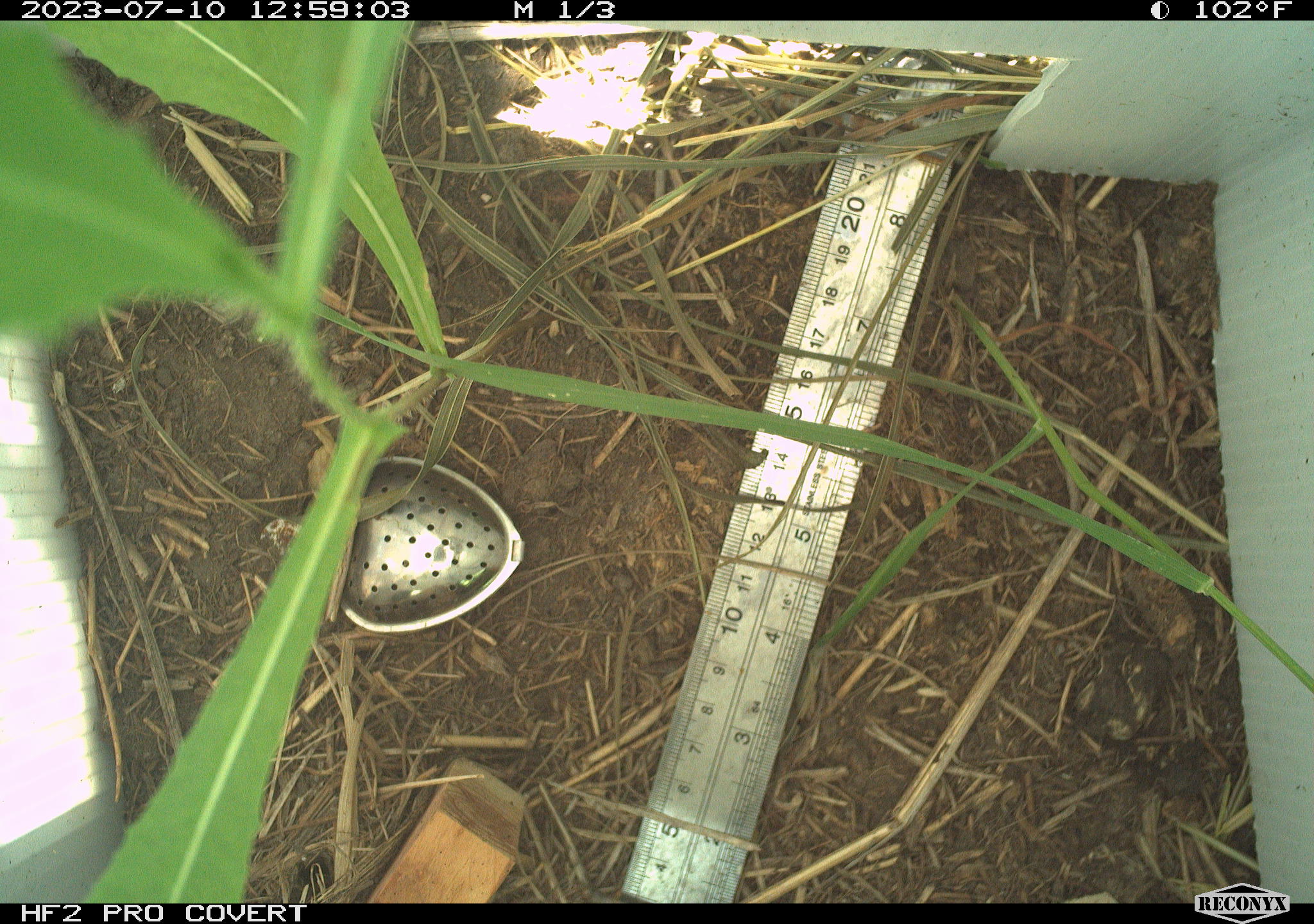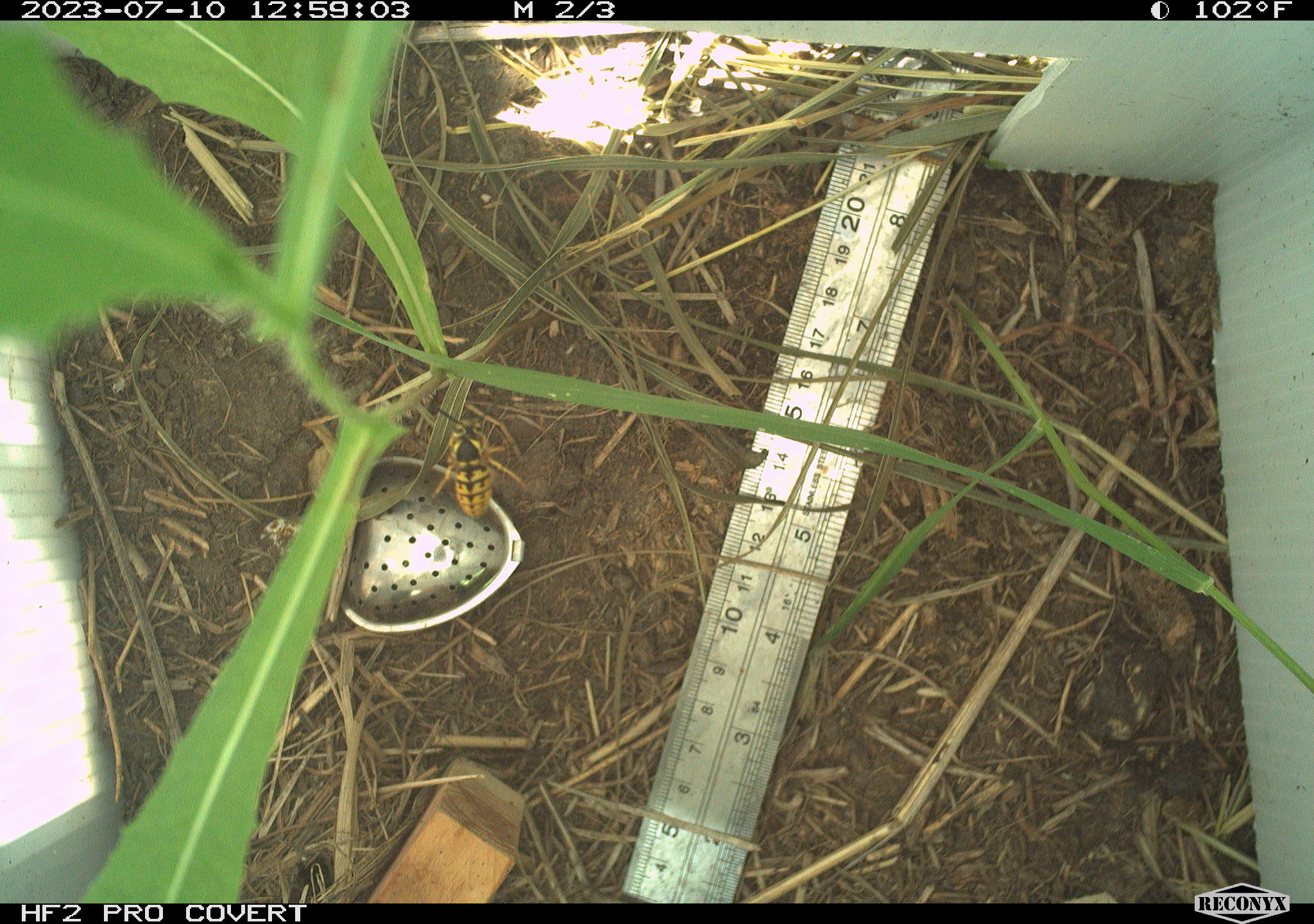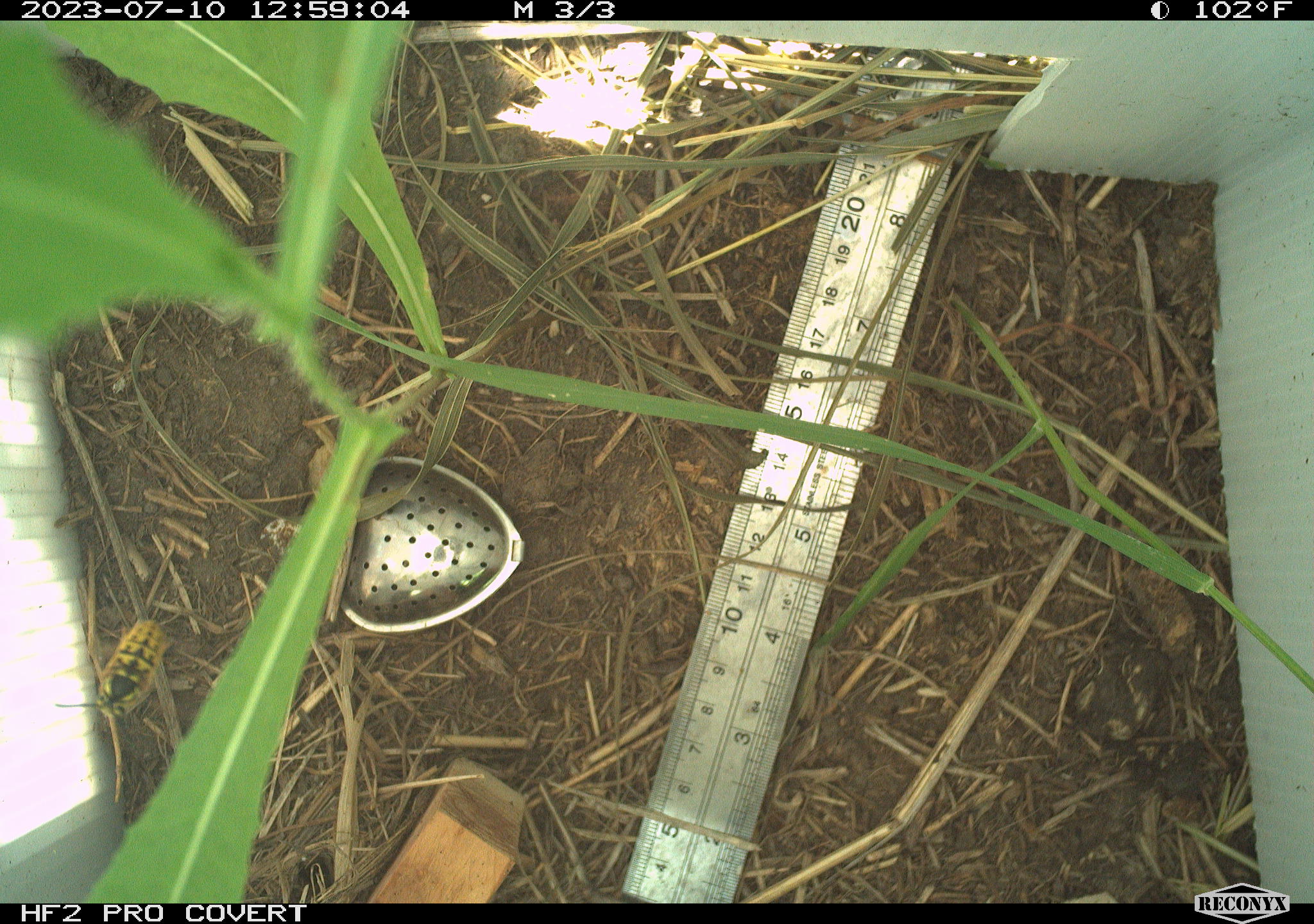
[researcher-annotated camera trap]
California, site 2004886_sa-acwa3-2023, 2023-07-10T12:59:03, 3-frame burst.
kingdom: Animalia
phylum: Arthropoda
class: Insecta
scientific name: Insecta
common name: insect